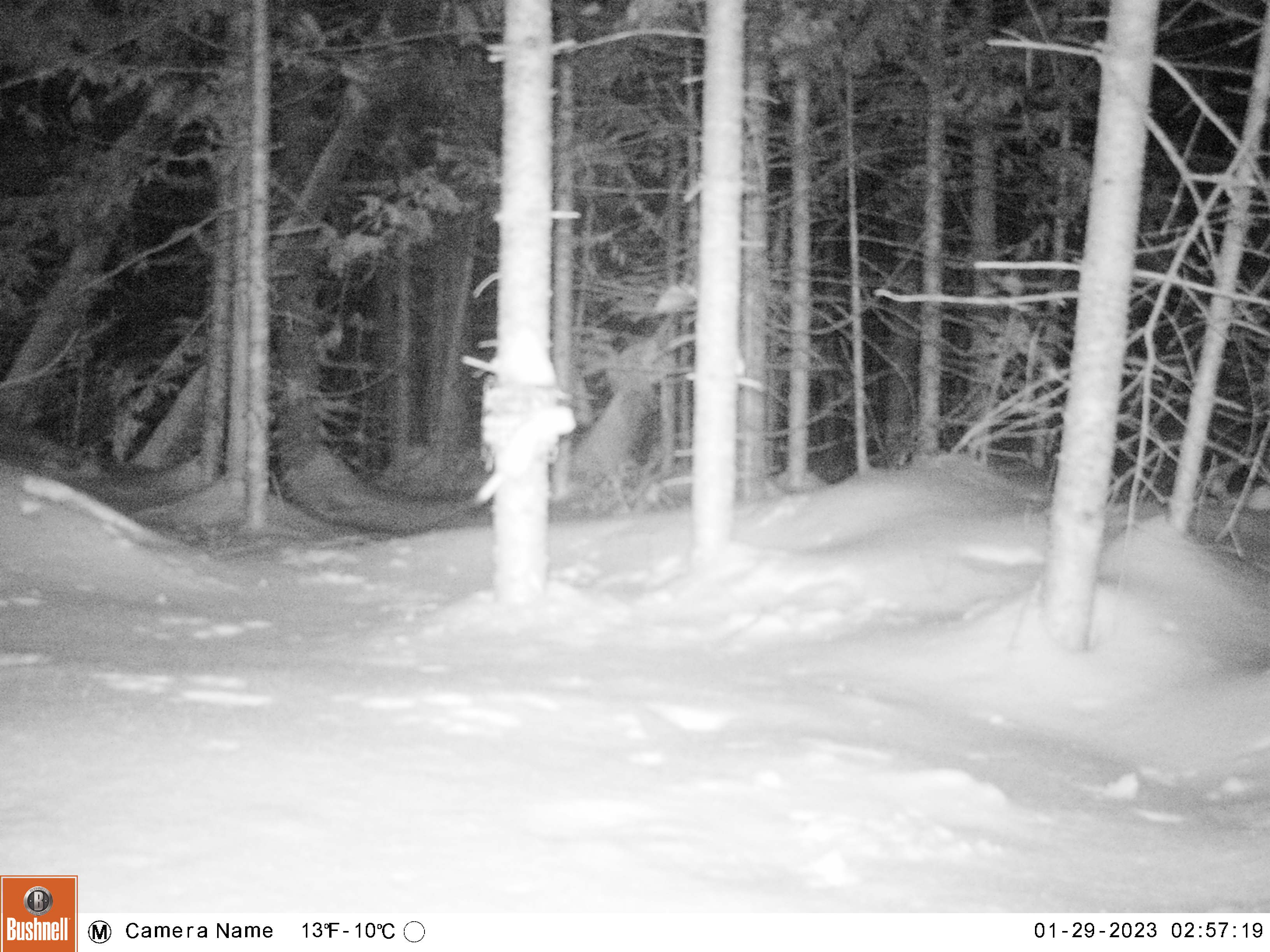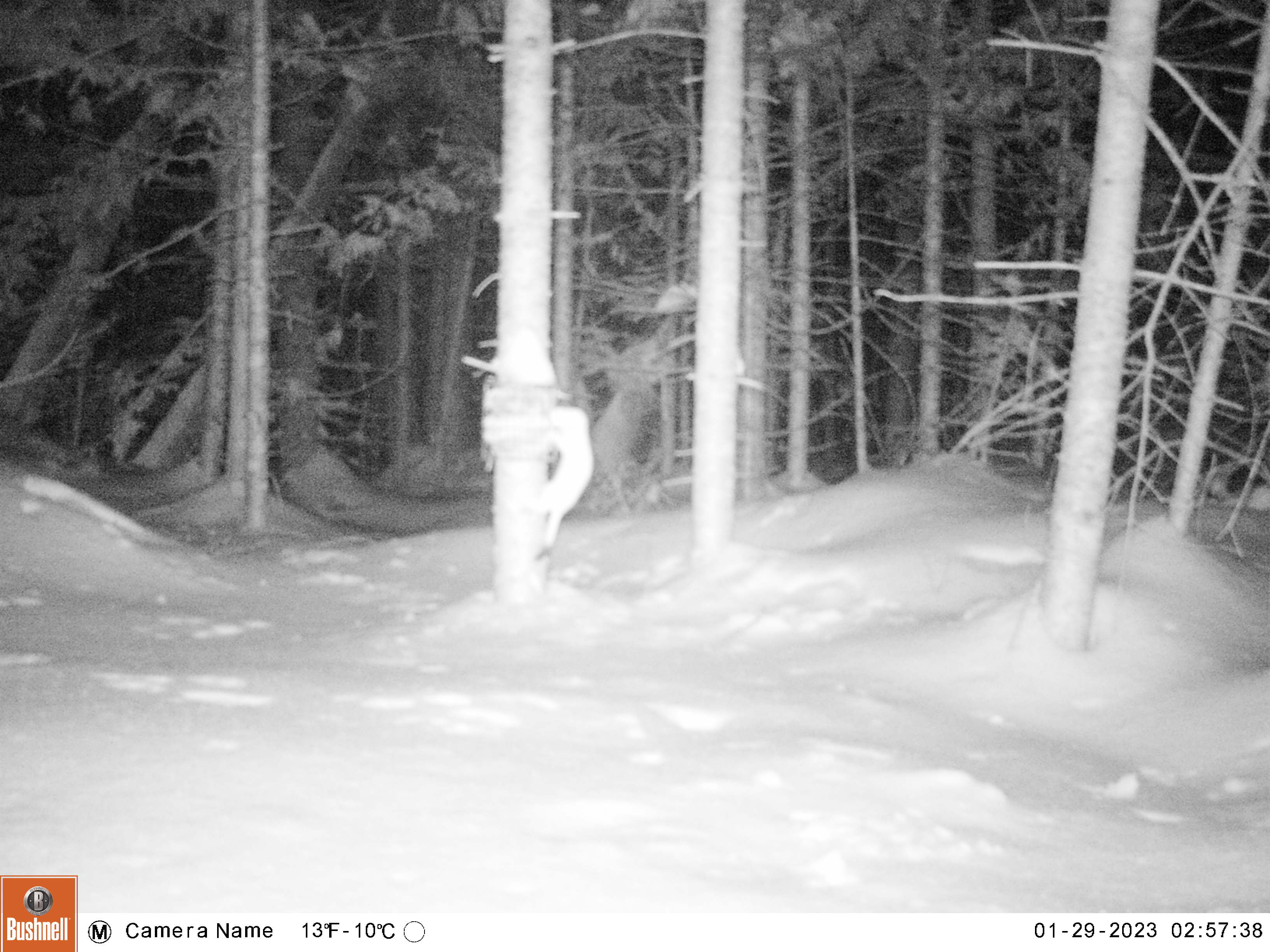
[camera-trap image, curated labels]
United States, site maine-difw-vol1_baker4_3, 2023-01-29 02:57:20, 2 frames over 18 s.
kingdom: Animalia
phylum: Chordata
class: Mammalia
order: Carnivora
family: Mustelidae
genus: Mustela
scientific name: Mustela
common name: weasel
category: weasel sp.